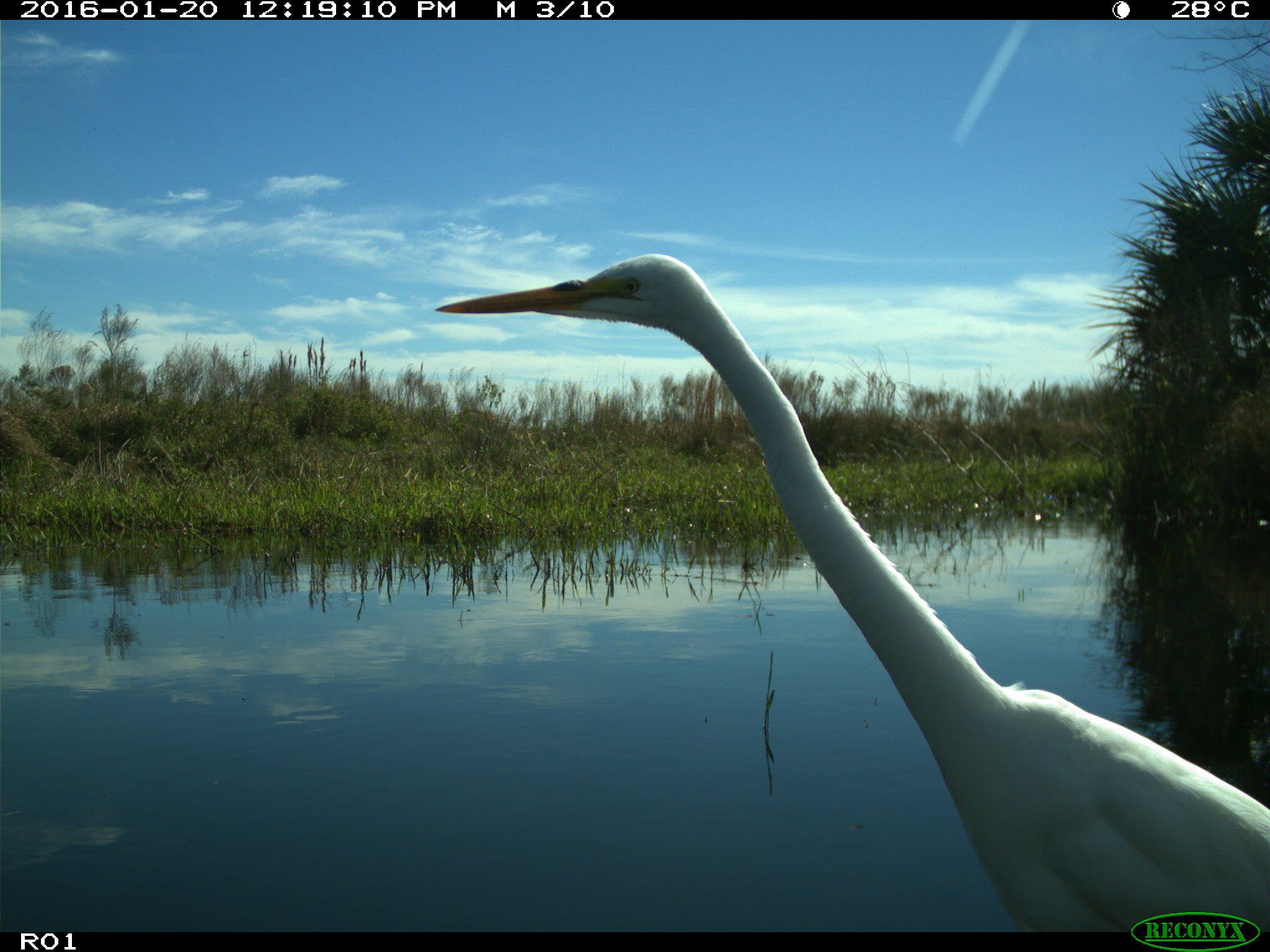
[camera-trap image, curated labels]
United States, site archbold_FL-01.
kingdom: Animalia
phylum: Chordata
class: Aves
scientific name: Aves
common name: birds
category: unidentified bird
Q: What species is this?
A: Unidentified bird (birds) (Aves).